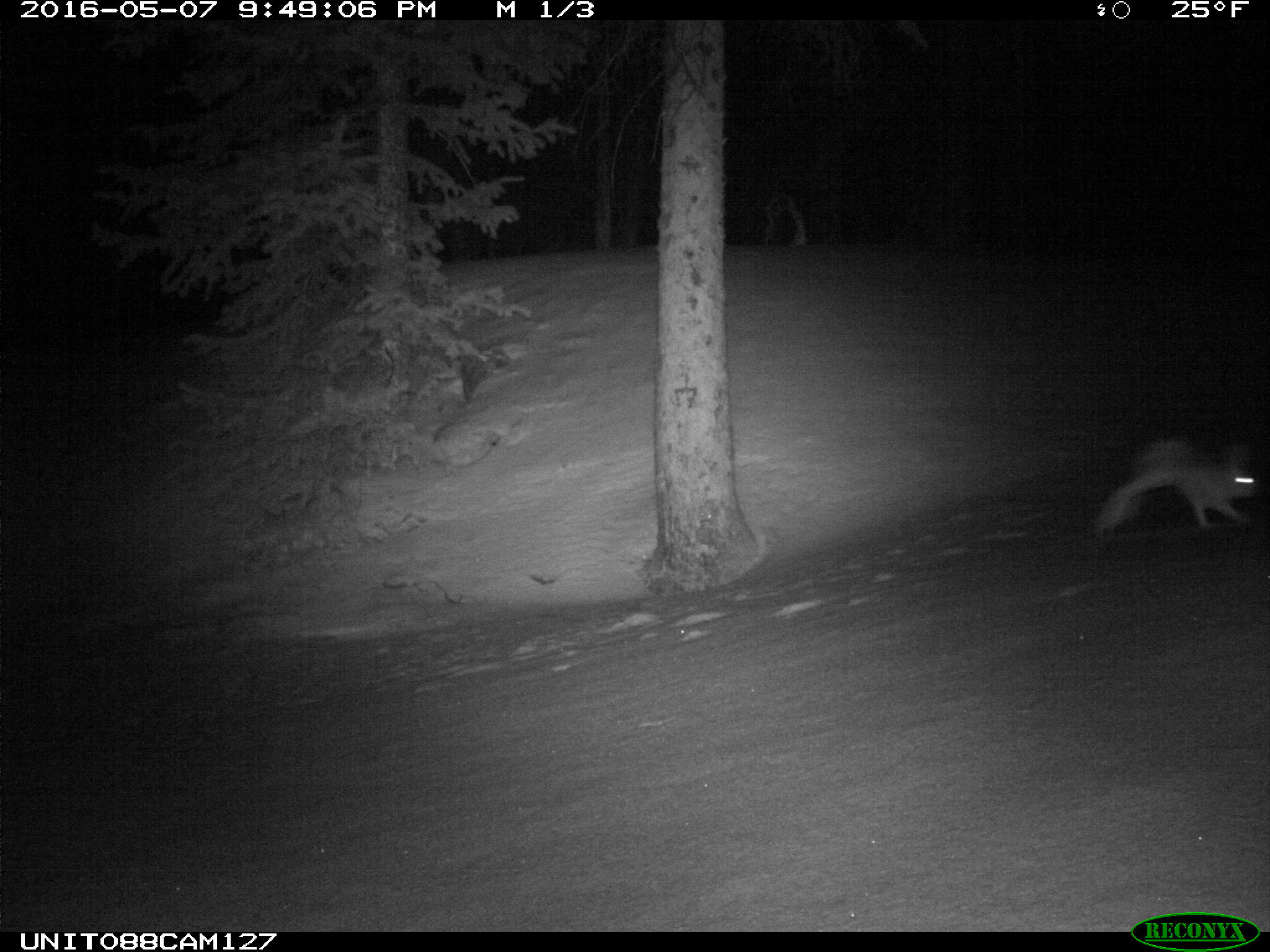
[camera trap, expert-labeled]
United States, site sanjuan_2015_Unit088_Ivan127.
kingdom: Animalia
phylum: Chordata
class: Mammalia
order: Lagomorpha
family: Leporidae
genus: Lepus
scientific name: Lepus americanus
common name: snowshoe hare